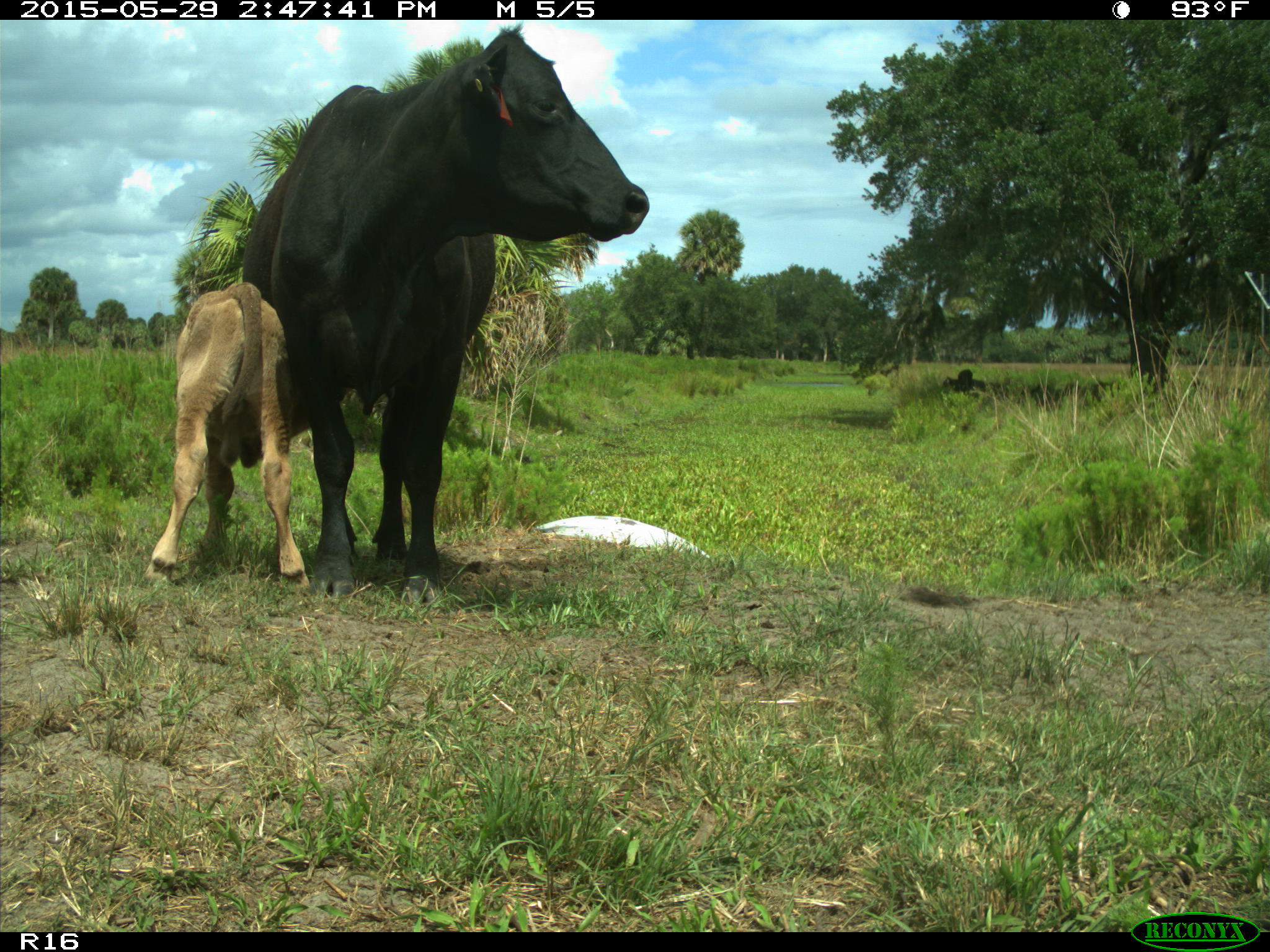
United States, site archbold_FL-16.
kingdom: Animalia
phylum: Chordata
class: Mammalia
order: Artiodactyla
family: Bovidae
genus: Bos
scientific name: Bos taurus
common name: domestic cow